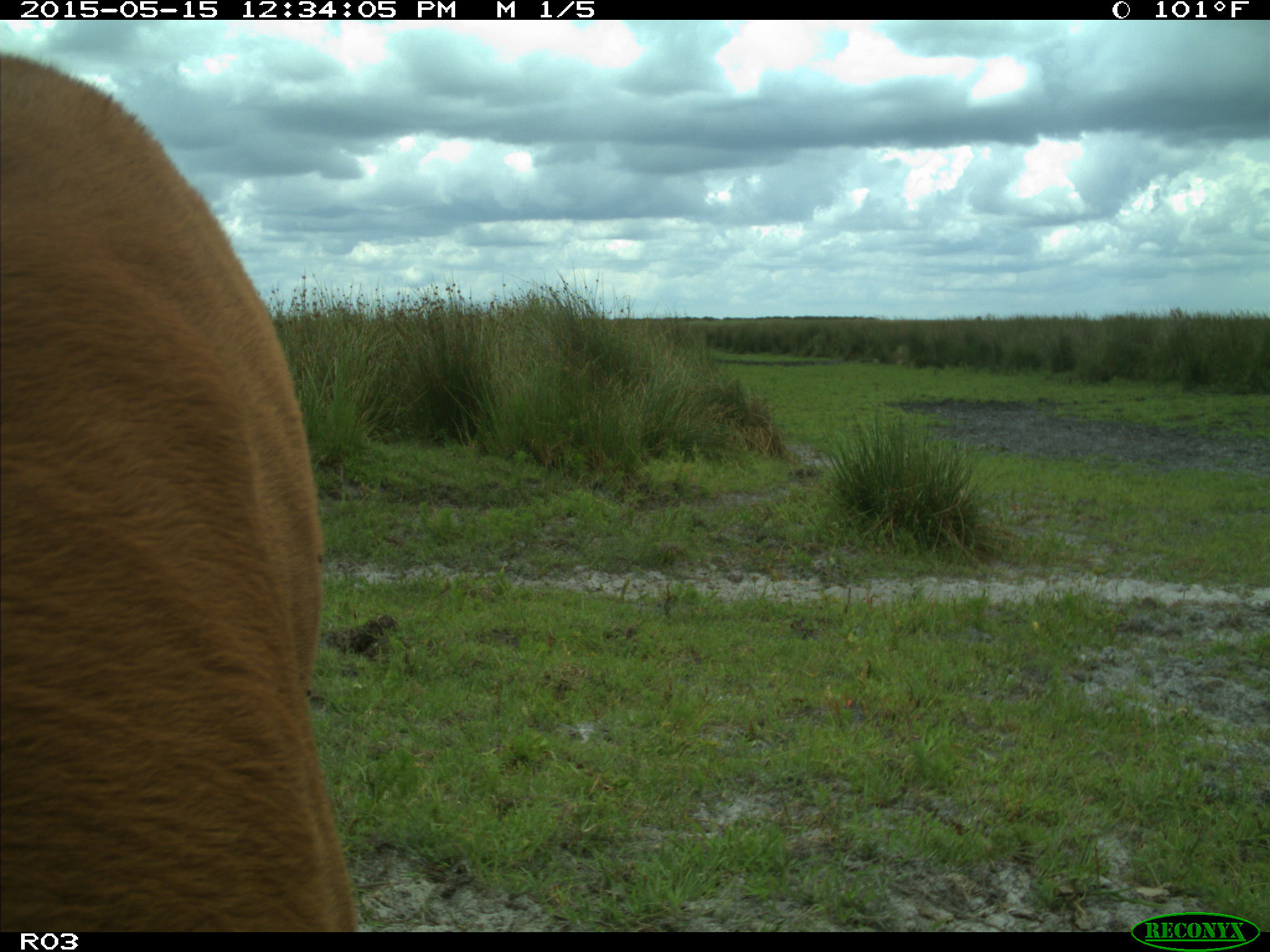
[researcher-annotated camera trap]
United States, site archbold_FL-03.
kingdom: Animalia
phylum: Chordata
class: Mammalia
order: Artiodactyla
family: Bovidae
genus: Bos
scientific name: Bos taurus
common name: domestic cow